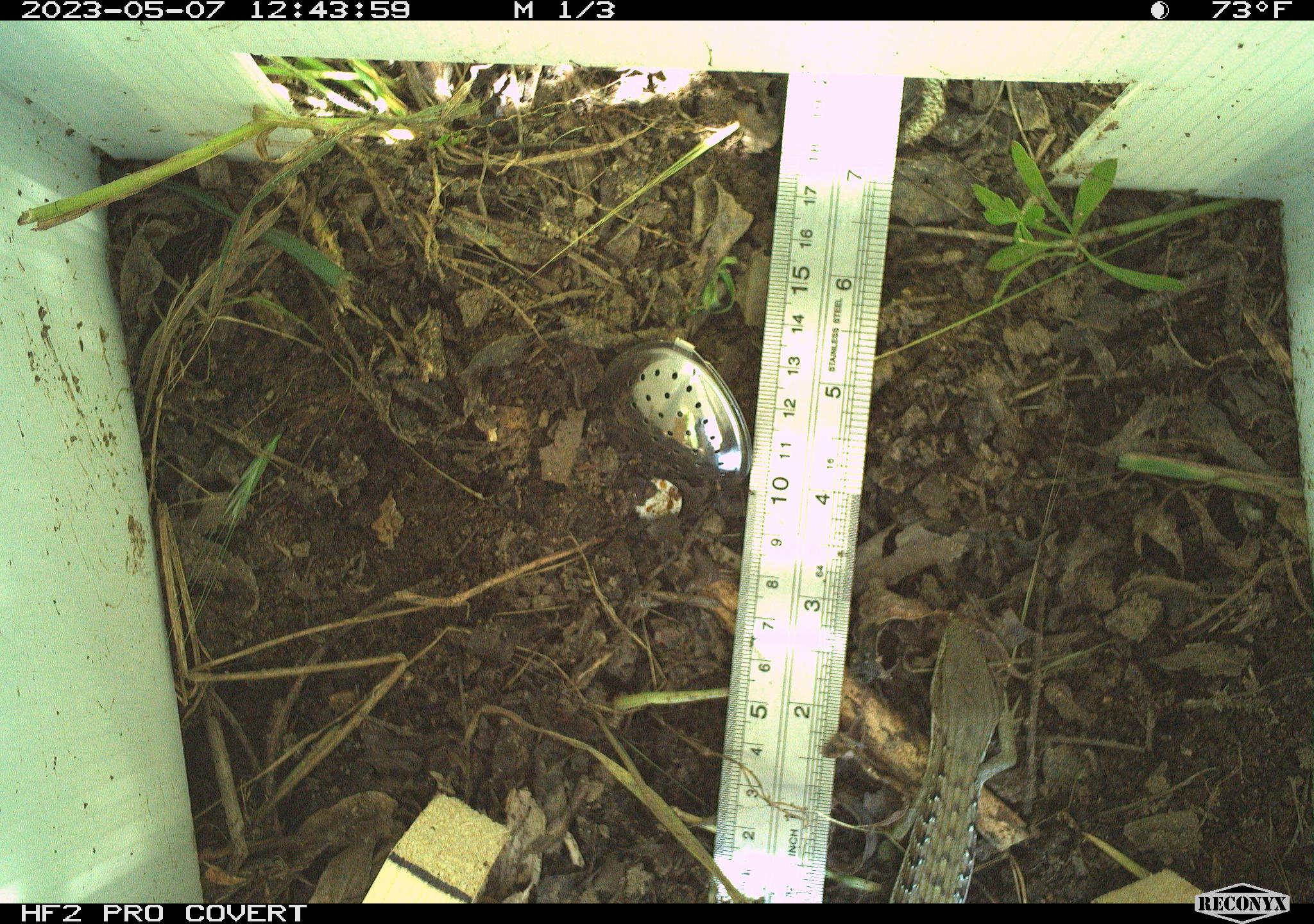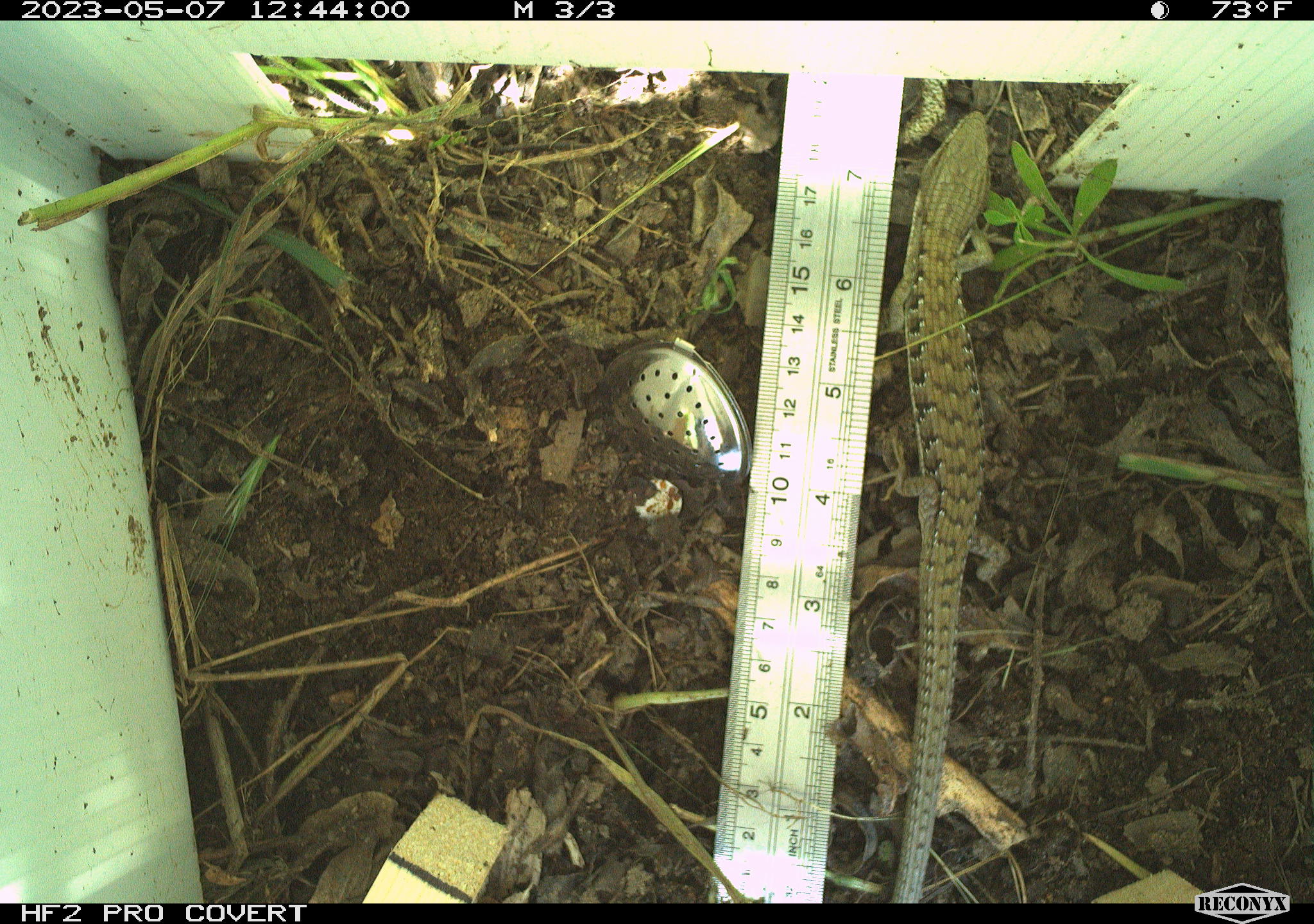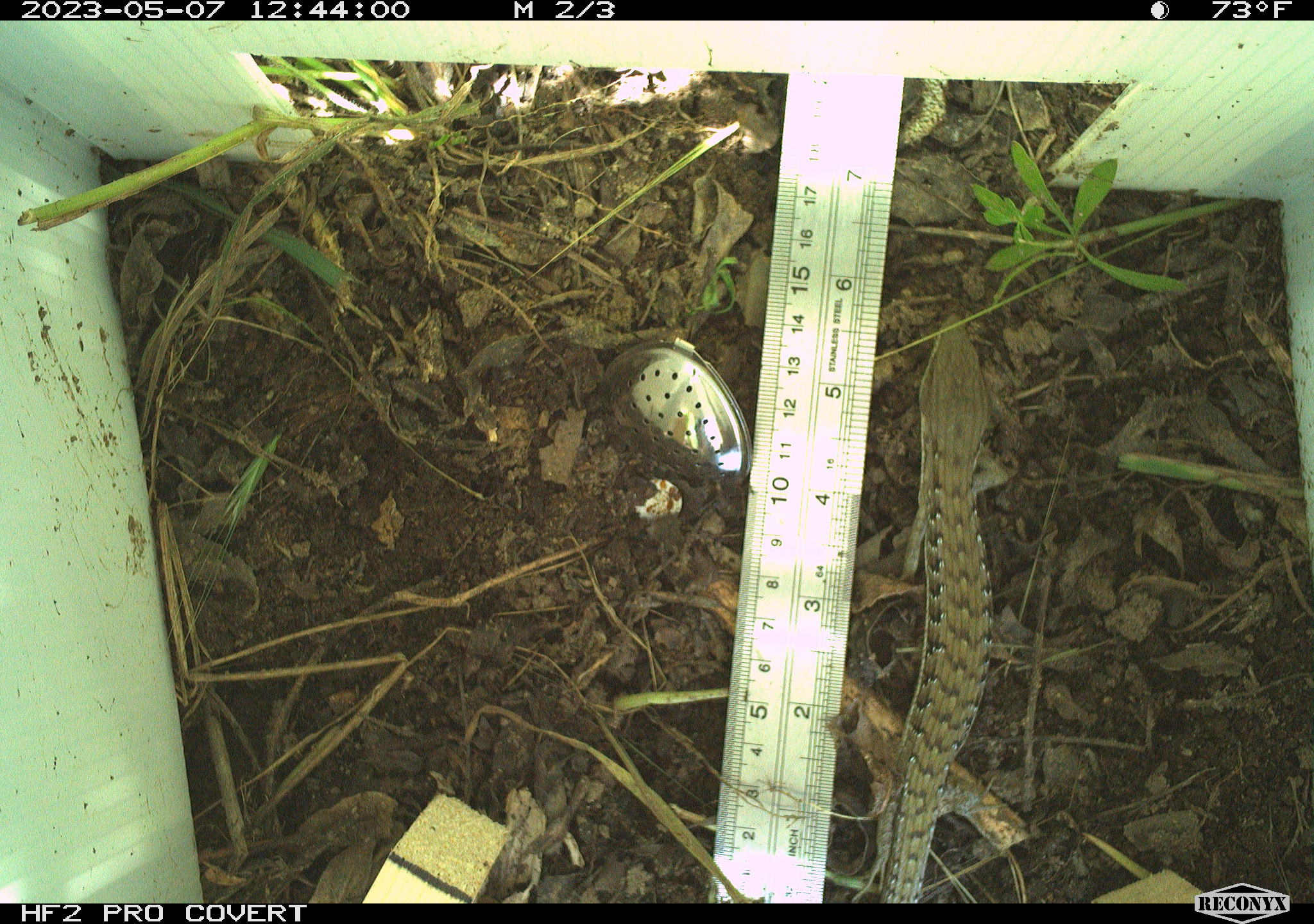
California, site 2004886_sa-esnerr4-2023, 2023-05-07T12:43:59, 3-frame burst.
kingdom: Animalia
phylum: Chordata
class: Reptilia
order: Squamata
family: Anguidae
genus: Elgaria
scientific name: Elgaria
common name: alligator lizards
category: elgaria species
Elgaria species (alligator lizards) (Elgaria).